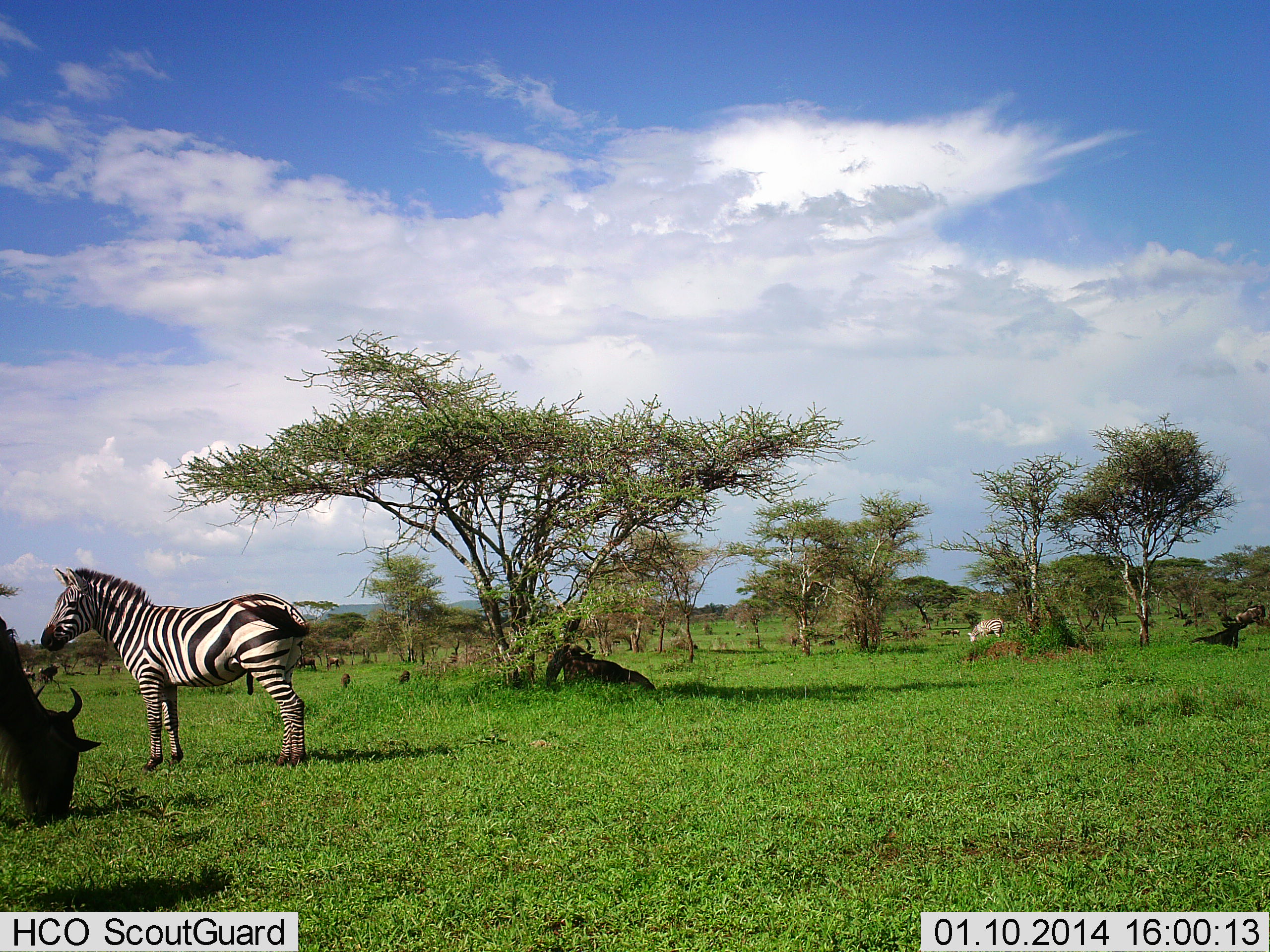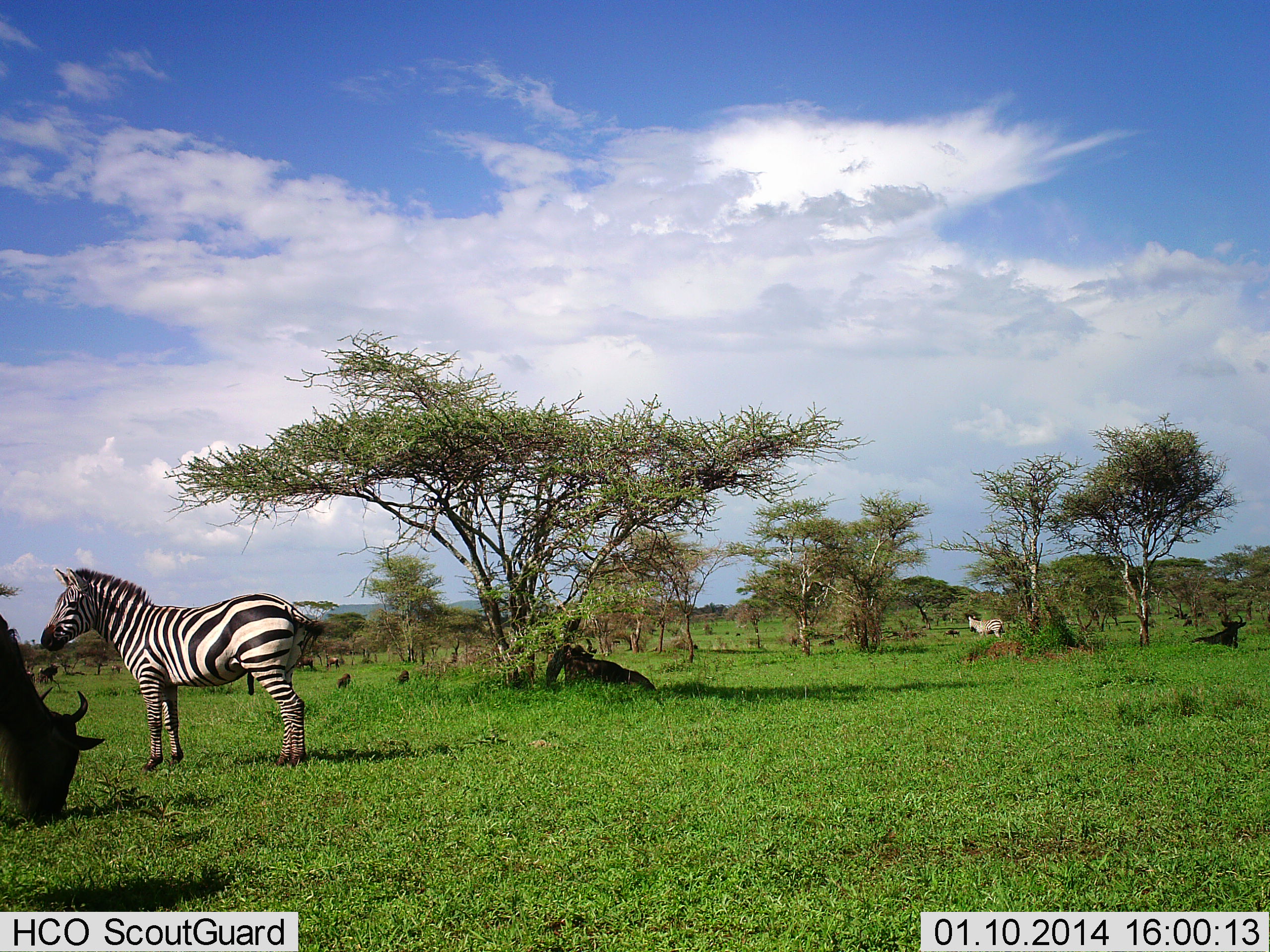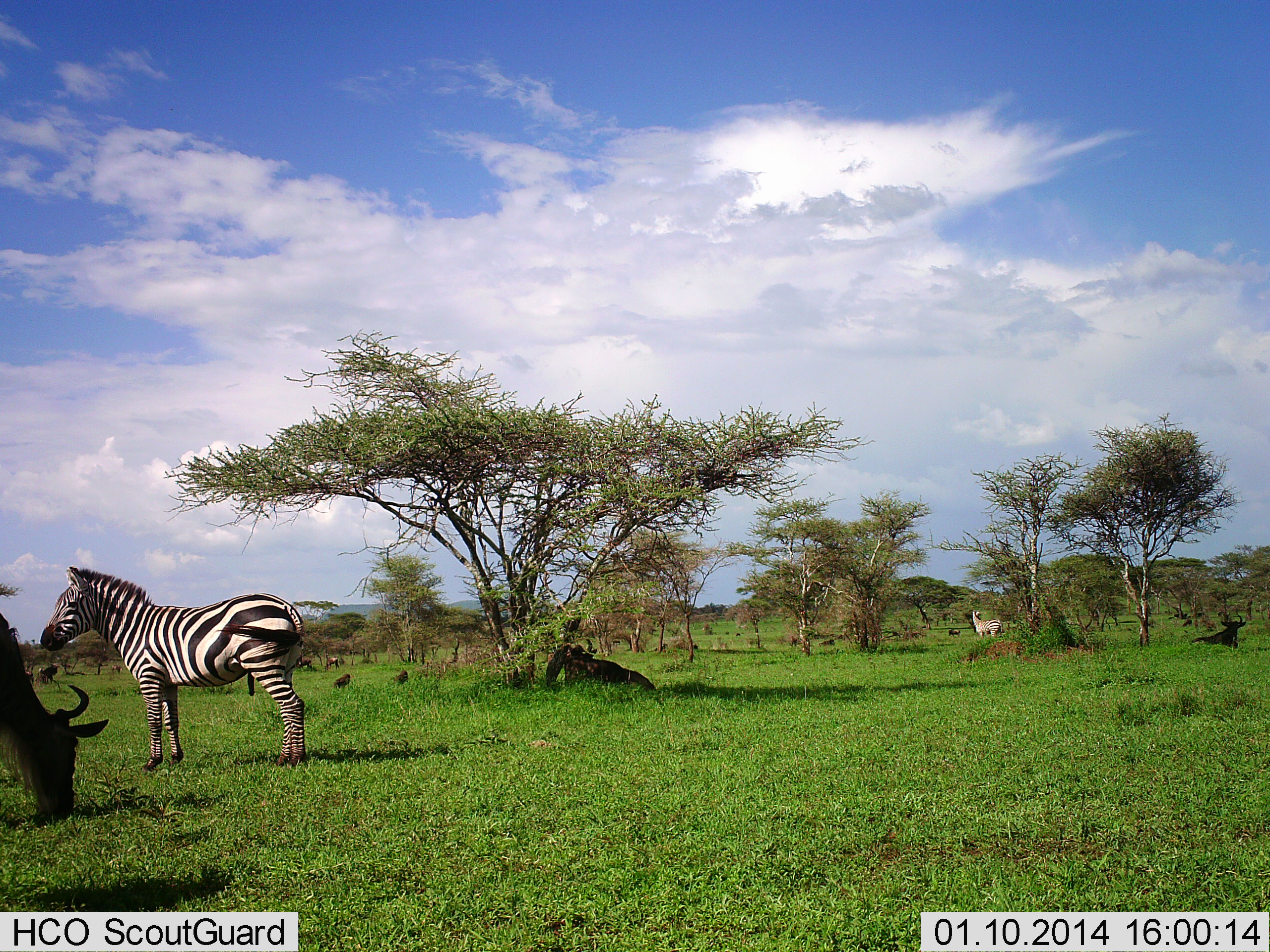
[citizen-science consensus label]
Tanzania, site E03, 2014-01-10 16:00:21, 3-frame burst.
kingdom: Animalia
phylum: Chordata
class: Mammalia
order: Artiodactyla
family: Bovidae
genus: Connochaetes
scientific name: Connochaetes taurinus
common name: blue wildebeest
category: wildebeest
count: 4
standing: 33%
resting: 64%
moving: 14%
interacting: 0%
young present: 0%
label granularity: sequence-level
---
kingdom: Animalia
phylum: Chordata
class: Mammalia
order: Perissodactyla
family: Equidae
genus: Equus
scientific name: Equus quagga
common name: plains zebra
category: zebra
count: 2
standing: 98%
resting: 2%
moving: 2%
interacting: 0%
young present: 0%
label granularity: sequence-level